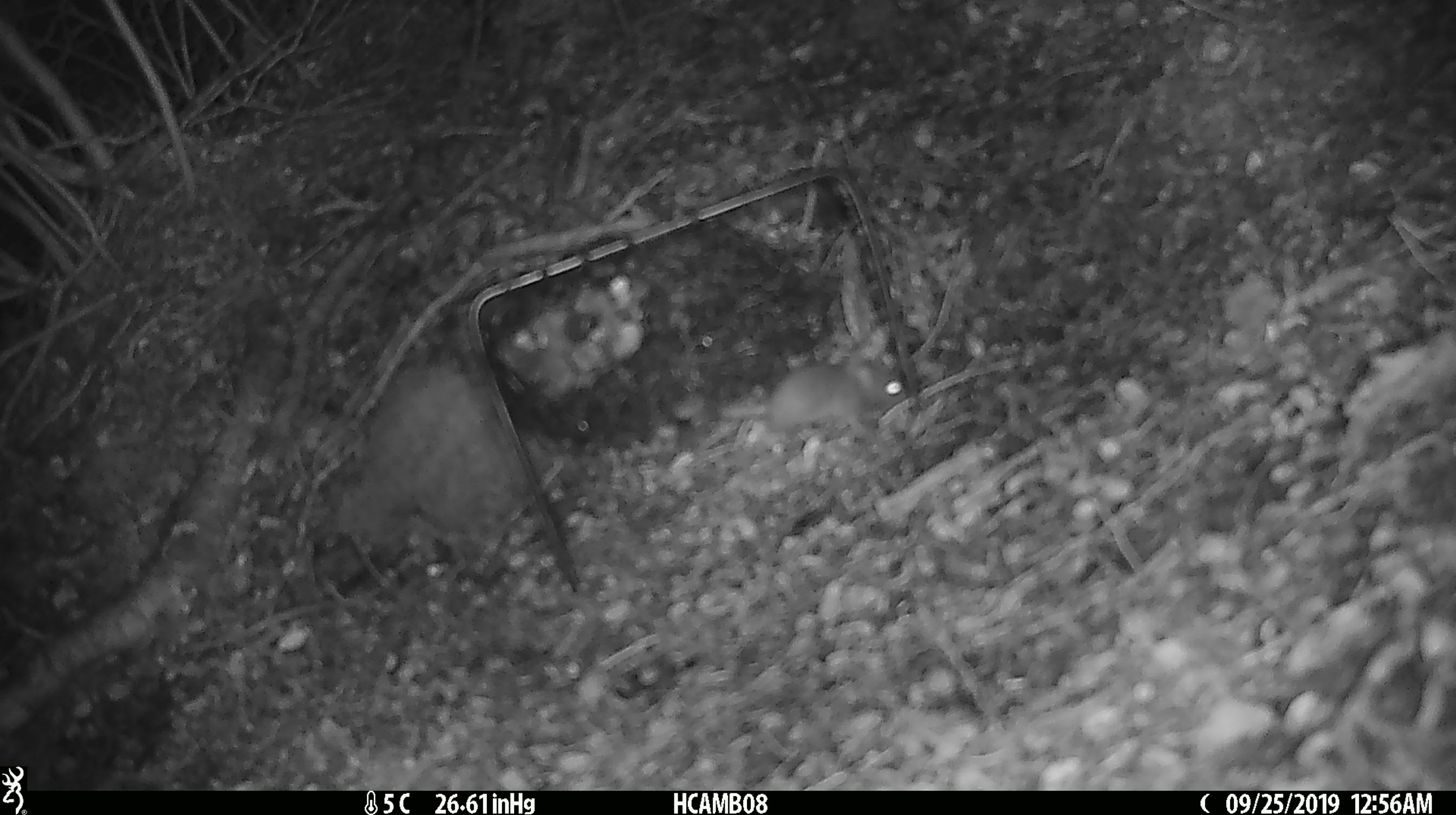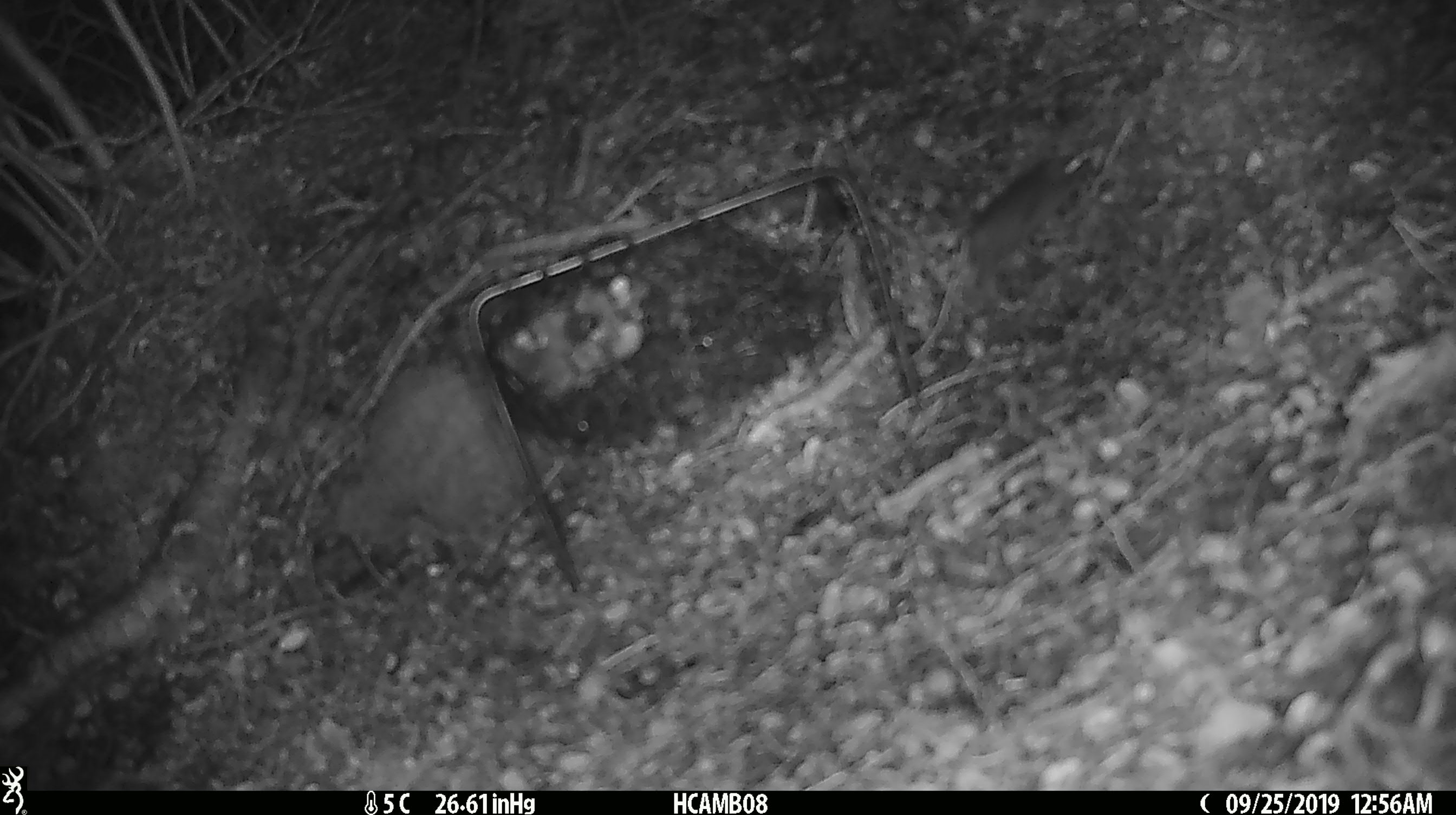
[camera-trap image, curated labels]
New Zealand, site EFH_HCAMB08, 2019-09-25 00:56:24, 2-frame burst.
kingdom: Animalia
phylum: Chordata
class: Mammalia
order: Rodentia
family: Muridae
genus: Mus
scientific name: Mus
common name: mouse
Mouse (Mus).